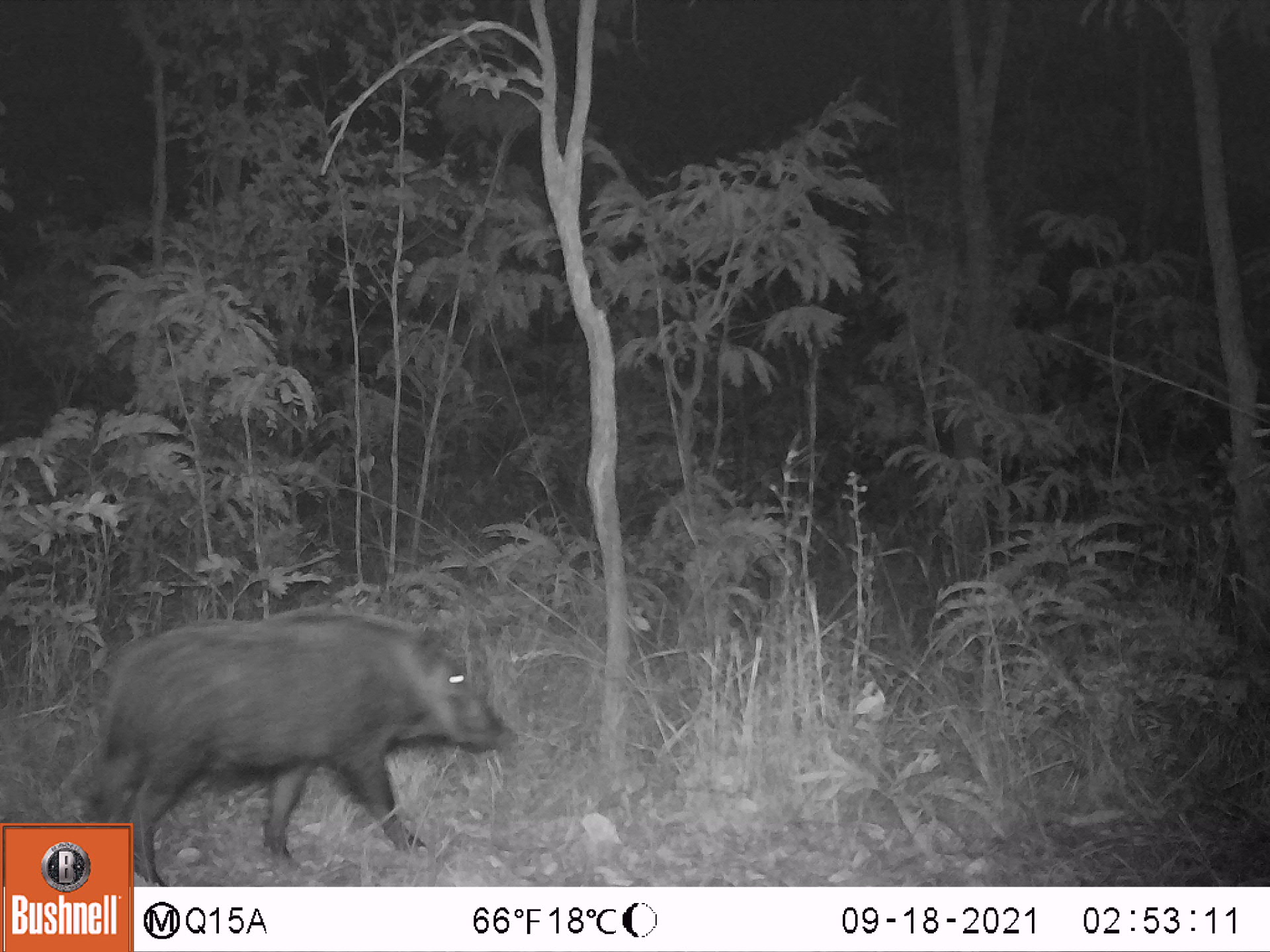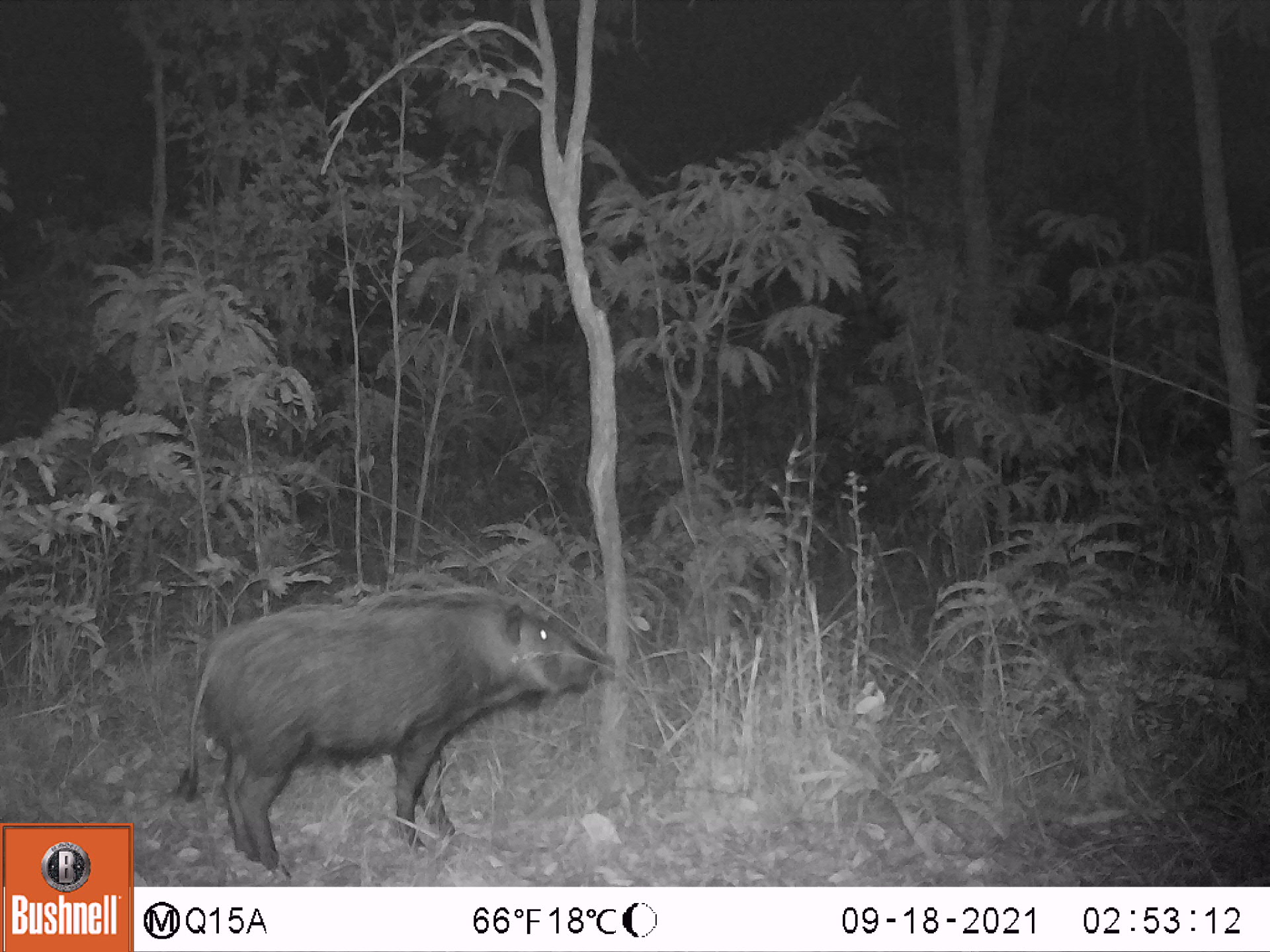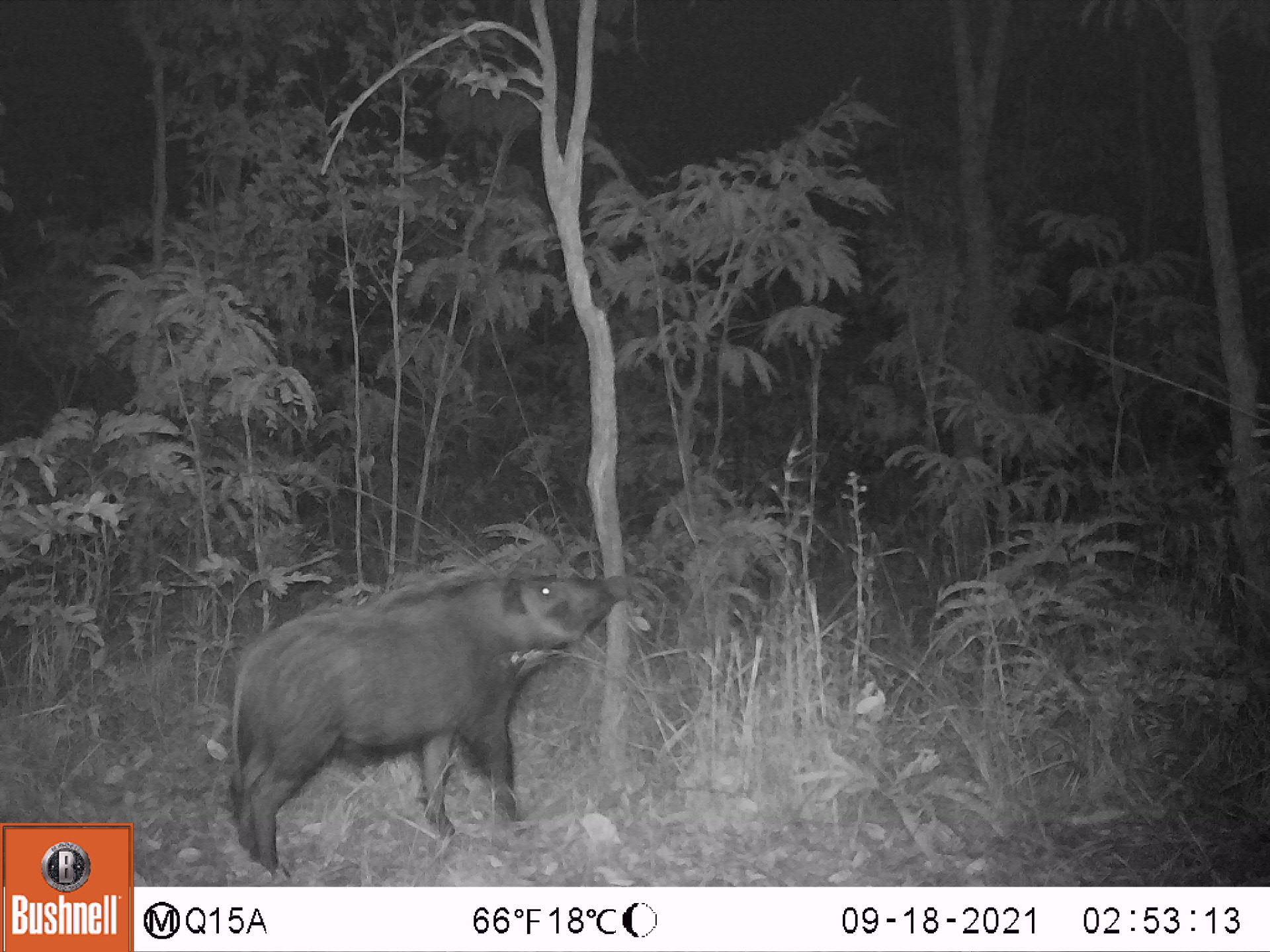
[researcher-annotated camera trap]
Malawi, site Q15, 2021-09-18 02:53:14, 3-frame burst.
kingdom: Animalia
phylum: Chordata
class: Mammalia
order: Artiodactyla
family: Suidae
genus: Potamochoerus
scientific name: Potamochoerus larvatus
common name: bushpig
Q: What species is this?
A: Bushpig (Potamochoerus larvatus).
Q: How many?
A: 1.